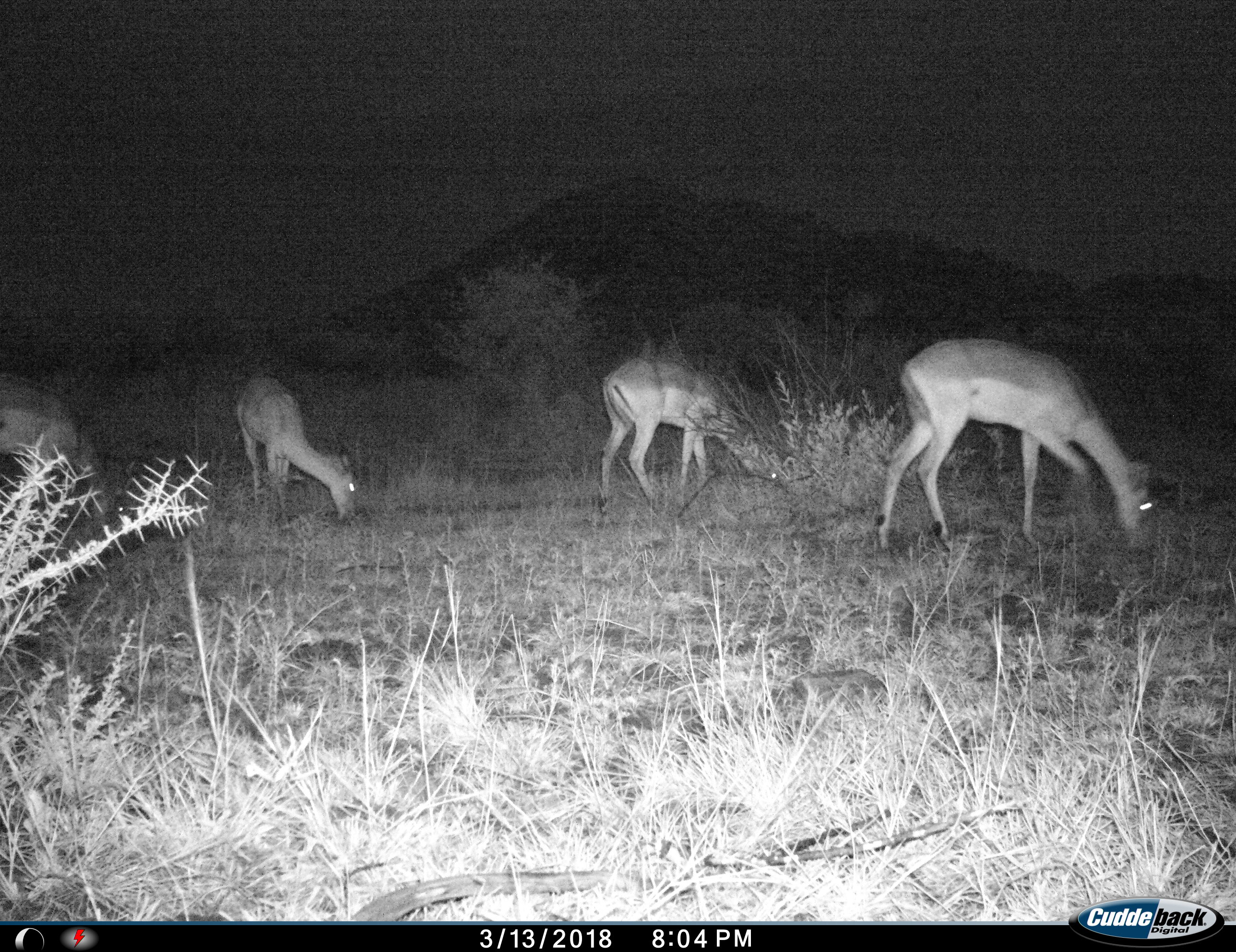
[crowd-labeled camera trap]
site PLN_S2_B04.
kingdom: Animalia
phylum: Chordata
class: Mammalia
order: Artiodactyla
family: Bovidae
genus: Aepyceros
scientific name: Aepyceros melampus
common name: impala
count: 4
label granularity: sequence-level